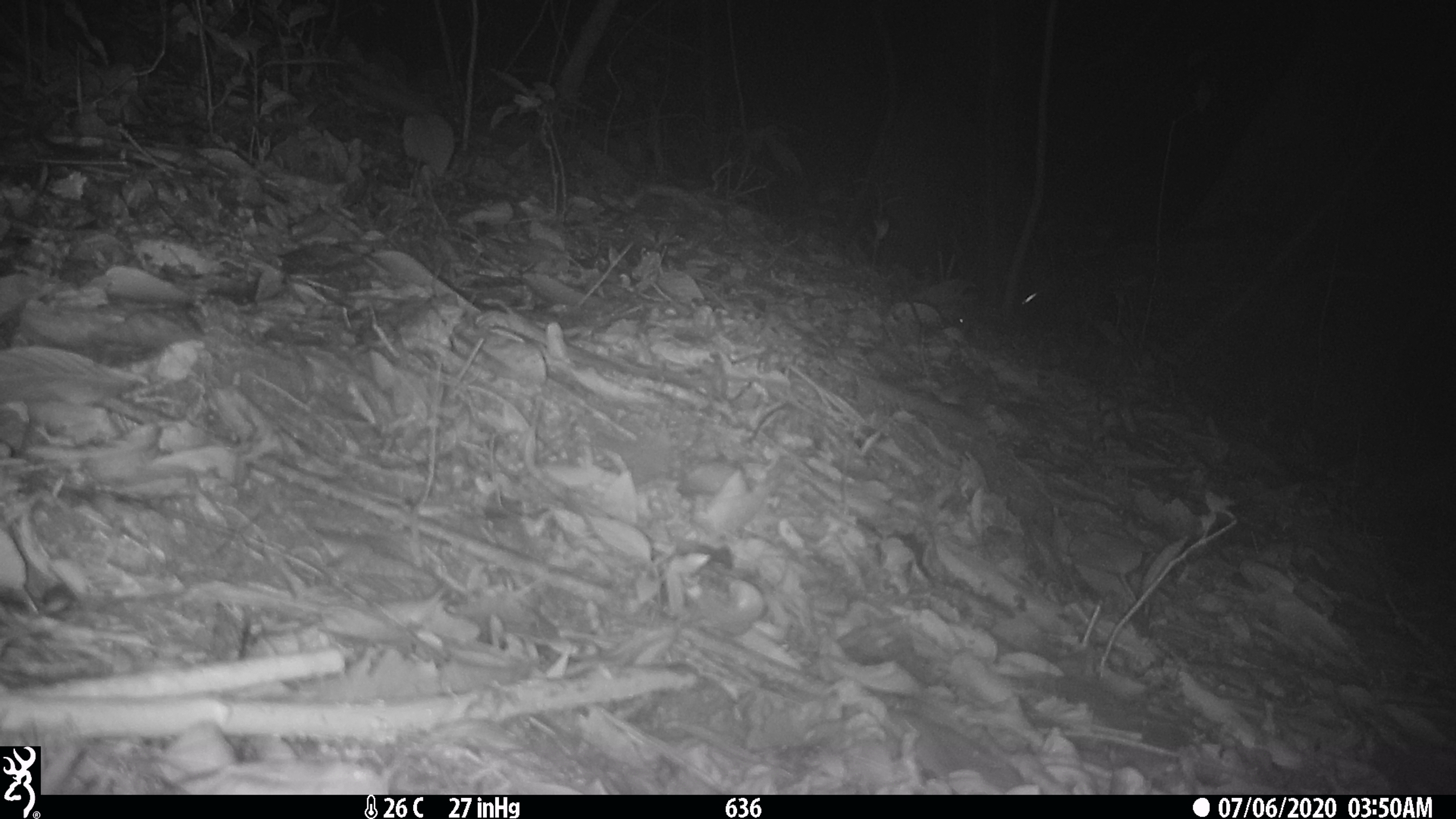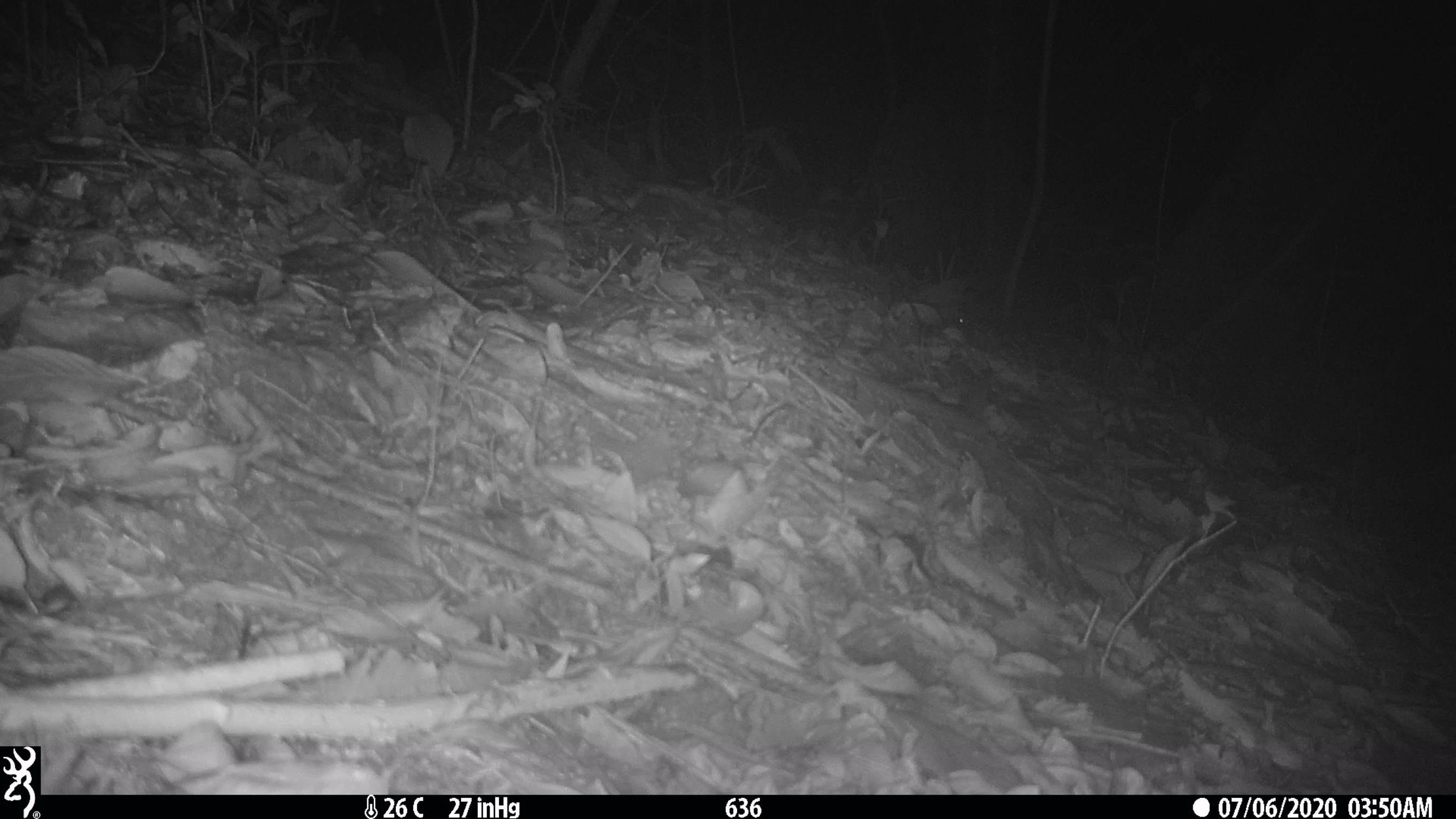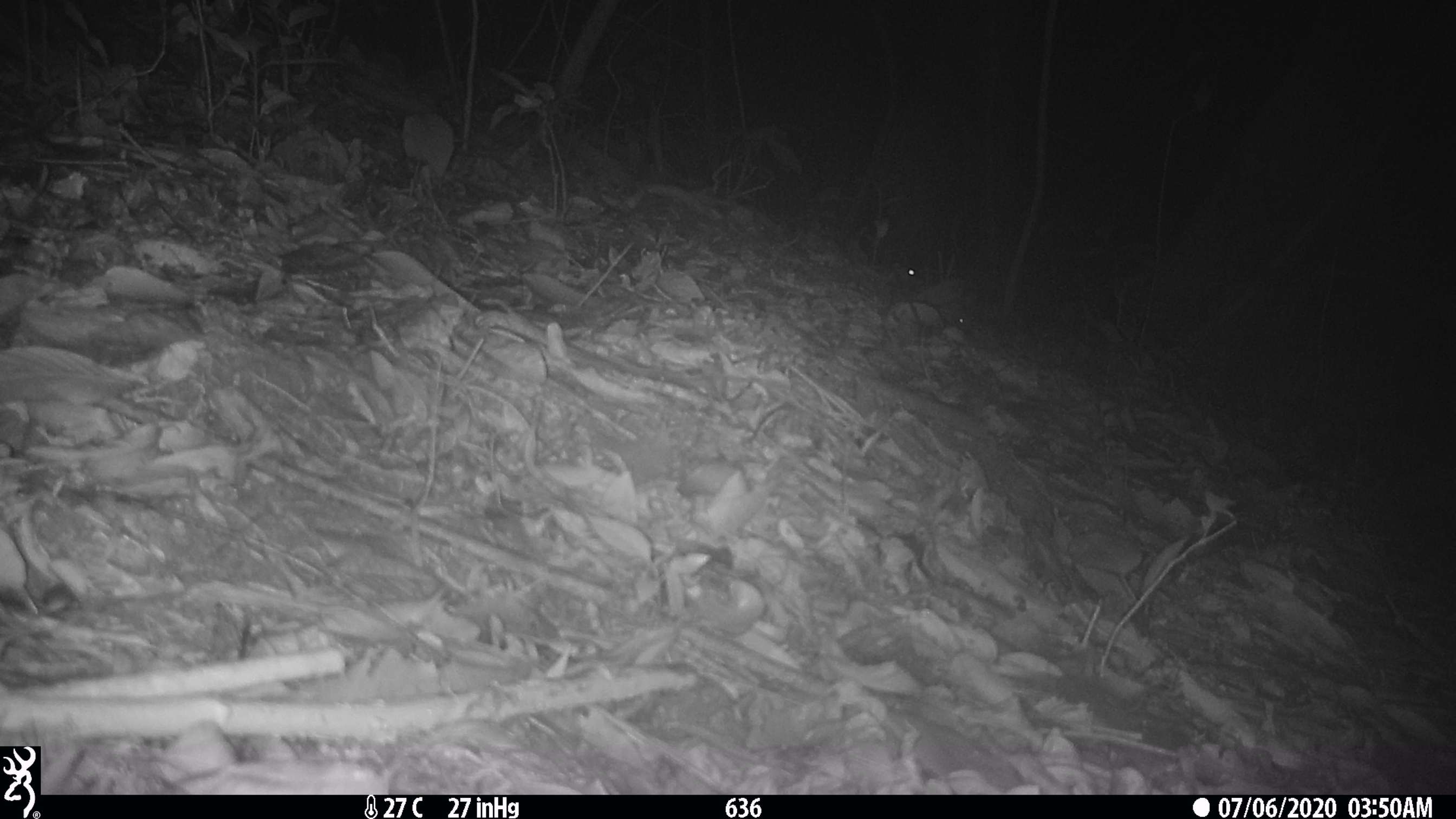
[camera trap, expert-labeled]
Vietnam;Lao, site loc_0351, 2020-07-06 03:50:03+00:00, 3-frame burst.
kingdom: Animalia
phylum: Chordata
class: Mammalia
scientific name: Mammalia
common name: mammal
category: unidentified mammal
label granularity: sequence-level